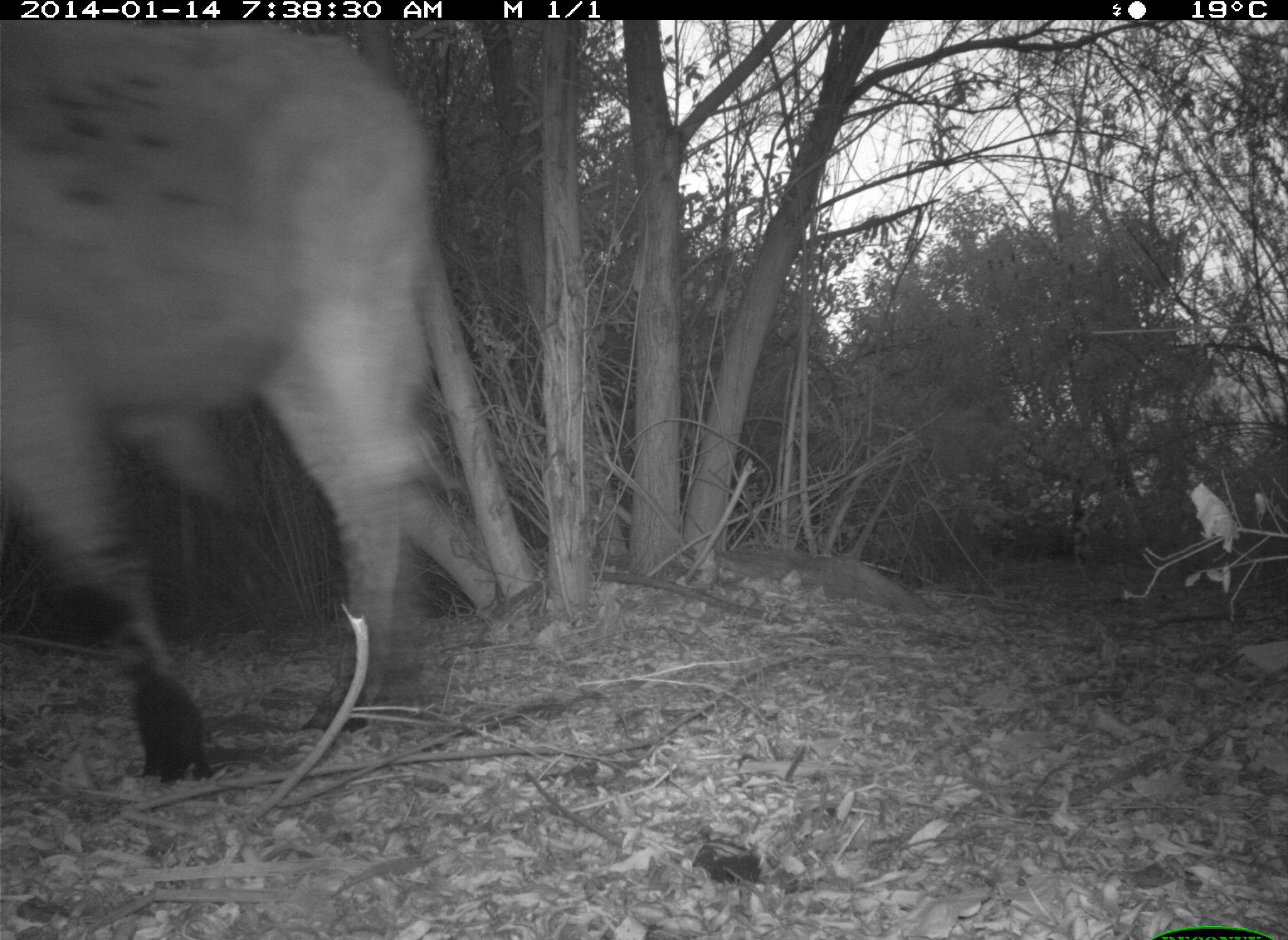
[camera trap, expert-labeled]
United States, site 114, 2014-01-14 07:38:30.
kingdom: Animalia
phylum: Chordata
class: Mammalia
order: Artiodactyla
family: Bovidae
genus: Bos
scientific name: Bos taurus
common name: cow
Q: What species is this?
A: Cow (Bos taurus).